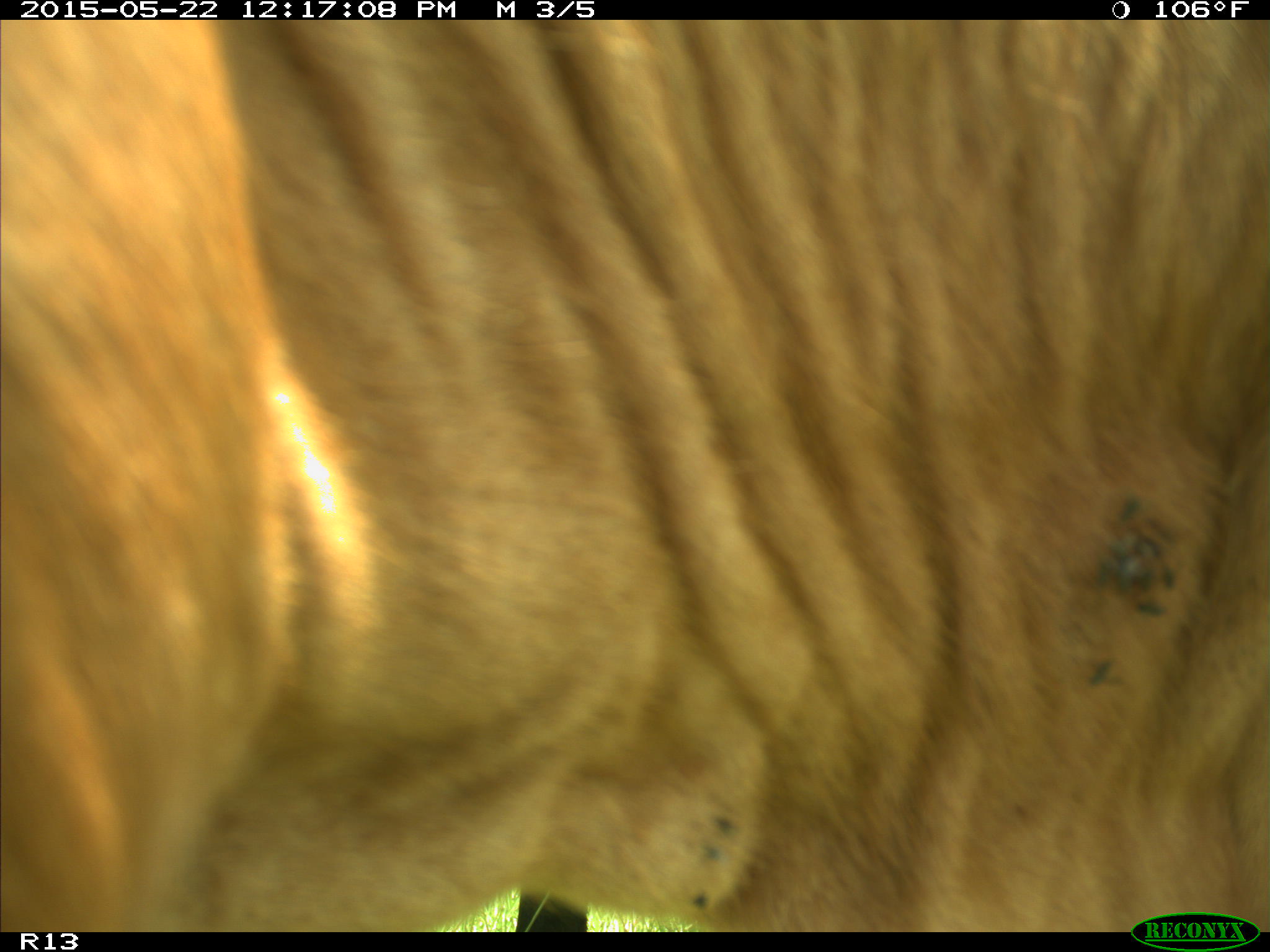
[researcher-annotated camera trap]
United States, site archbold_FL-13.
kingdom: Animalia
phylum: Chordata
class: Mammalia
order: Artiodactyla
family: Bovidae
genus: Bos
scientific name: Bos taurus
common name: domestic cow